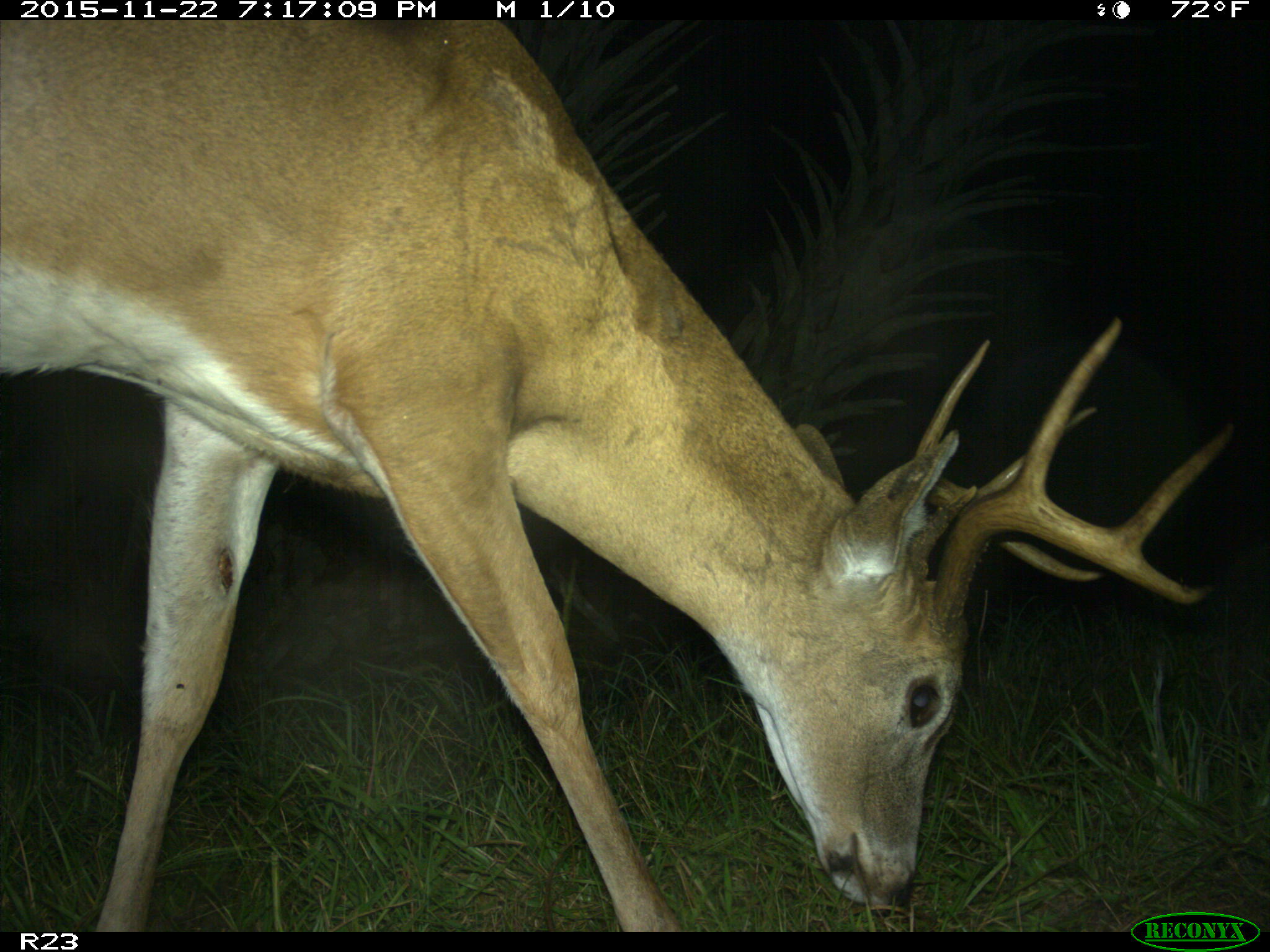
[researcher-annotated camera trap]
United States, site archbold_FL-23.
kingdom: Animalia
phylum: Chordata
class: Mammalia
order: Artiodactyla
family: Cervidae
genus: Odocoileus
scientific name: Odocoileus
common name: deer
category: unidentified deer